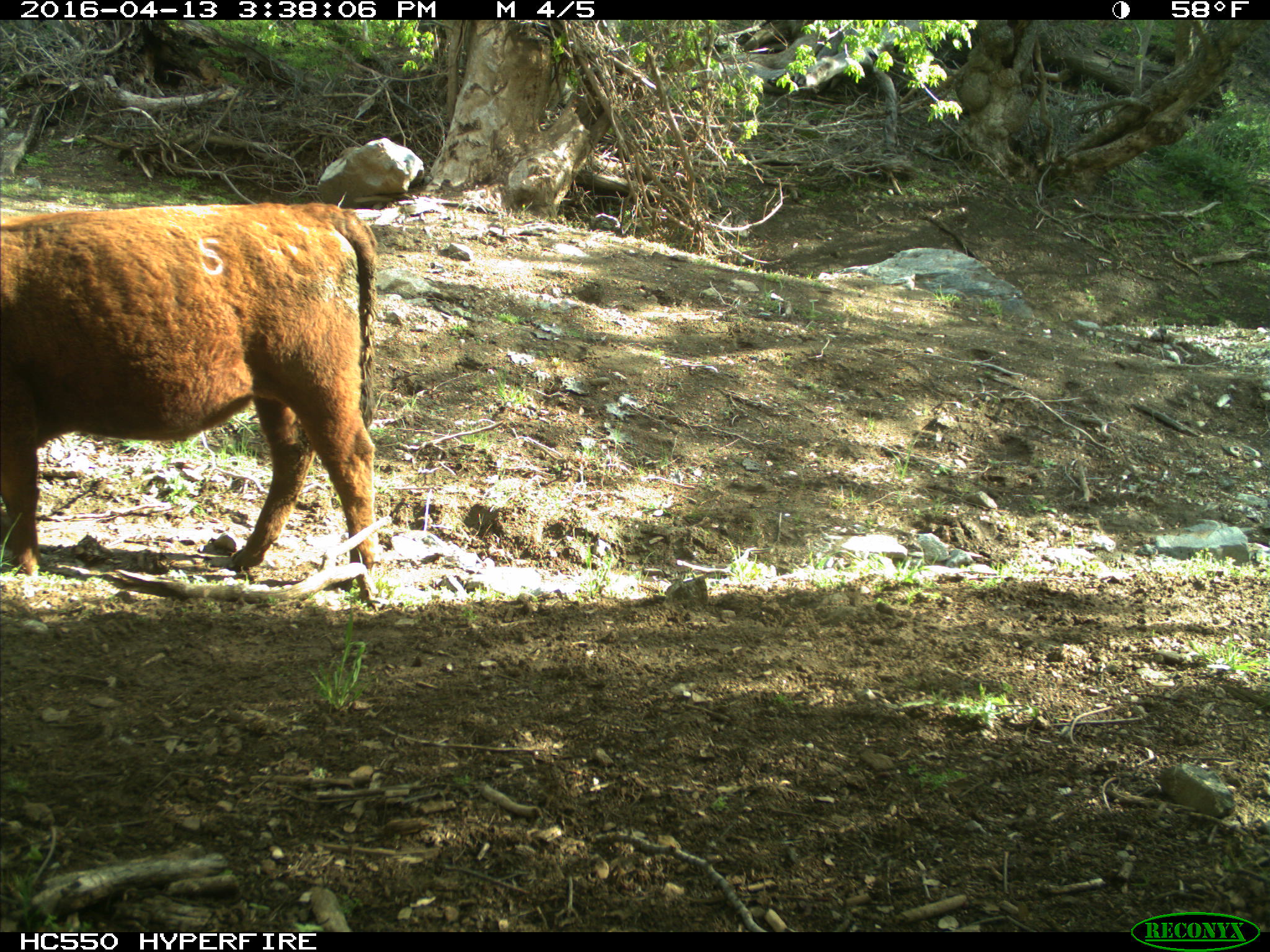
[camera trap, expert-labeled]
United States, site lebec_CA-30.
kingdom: Animalia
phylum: Chordata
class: Mammalia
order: Artiodactyla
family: Bovidae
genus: Bos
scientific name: Bos taurus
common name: domestic cow